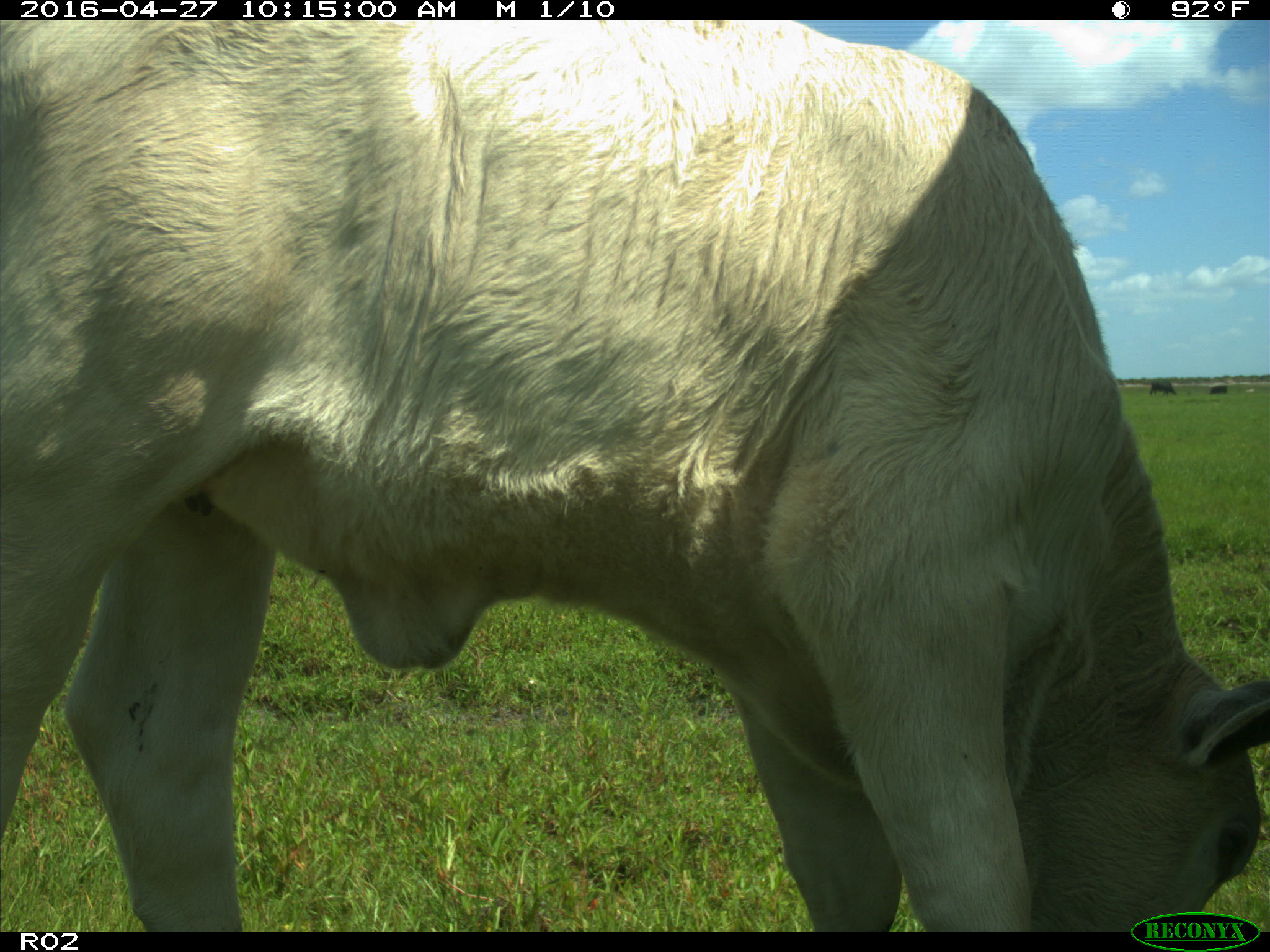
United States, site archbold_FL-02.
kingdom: Animalia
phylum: Chordata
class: Mammalia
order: Artiodactyla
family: Bovidae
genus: Bos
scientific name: Bos taurus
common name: domestic cow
Bos taurus (domestic cow).